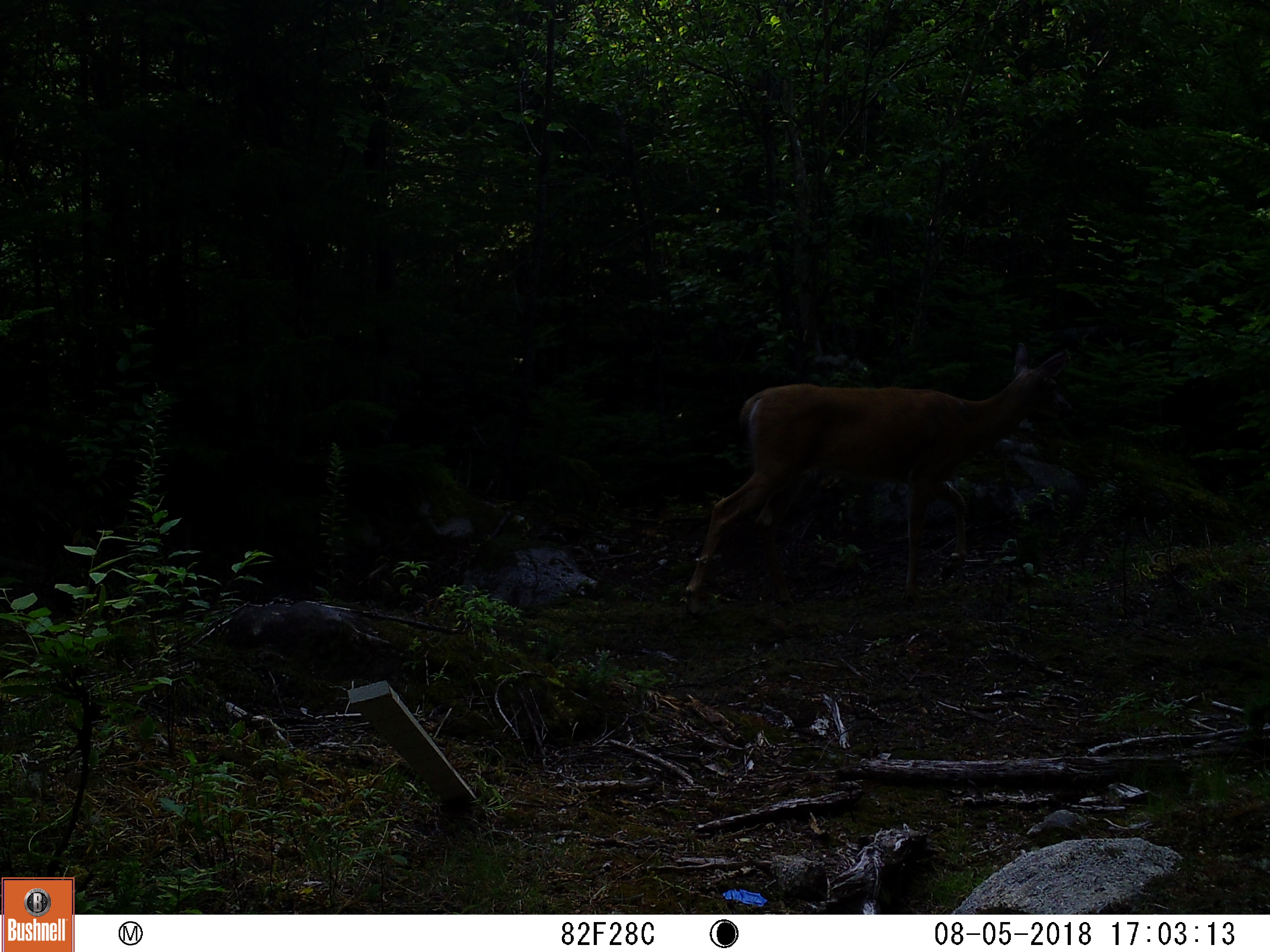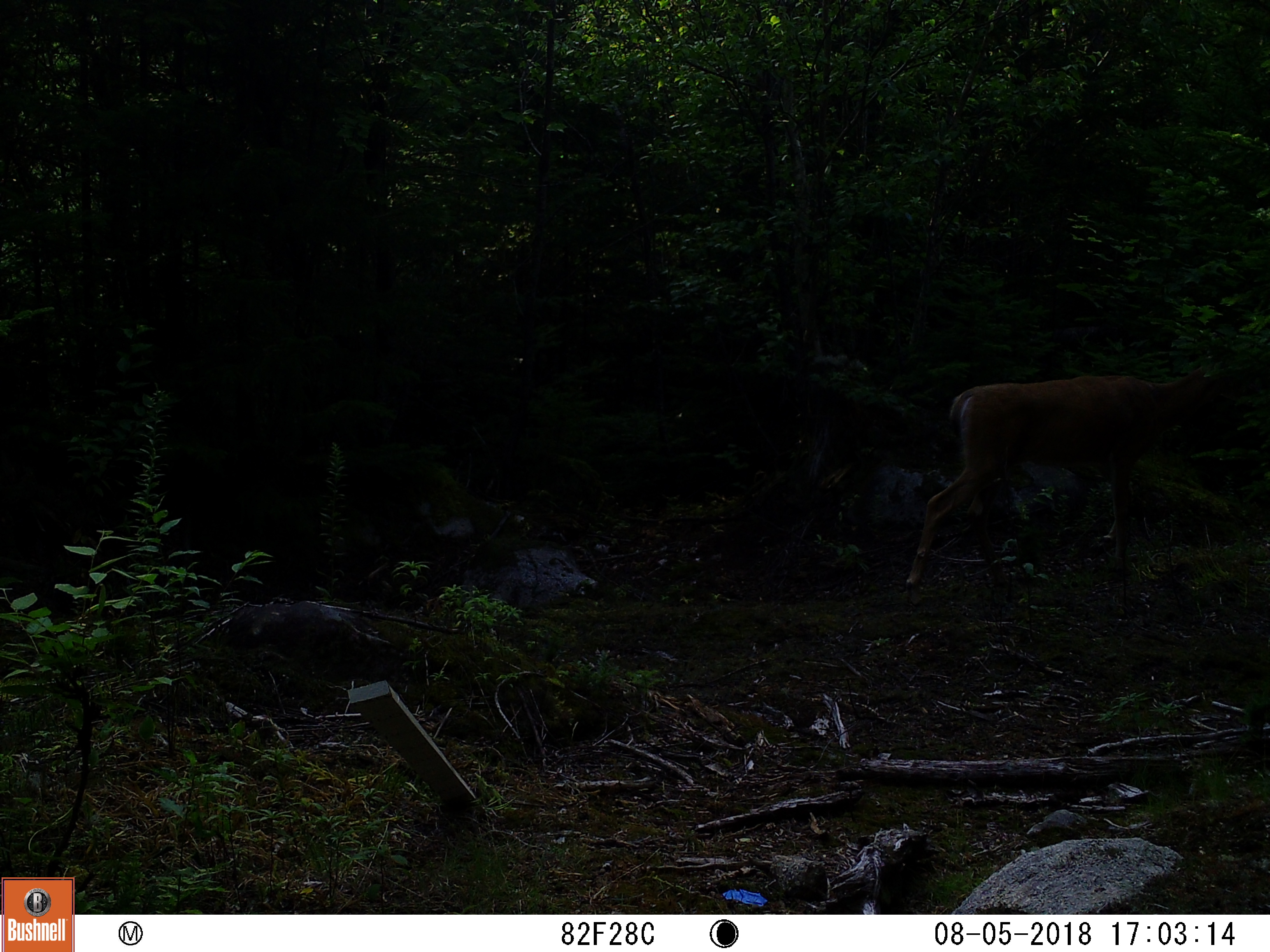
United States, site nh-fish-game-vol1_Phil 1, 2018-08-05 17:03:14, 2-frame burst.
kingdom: Animalia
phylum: Chordata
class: Mammalia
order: Artiodactyla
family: Cervidae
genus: Odocoileus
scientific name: Odocoileus virginianus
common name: white-tailed deer